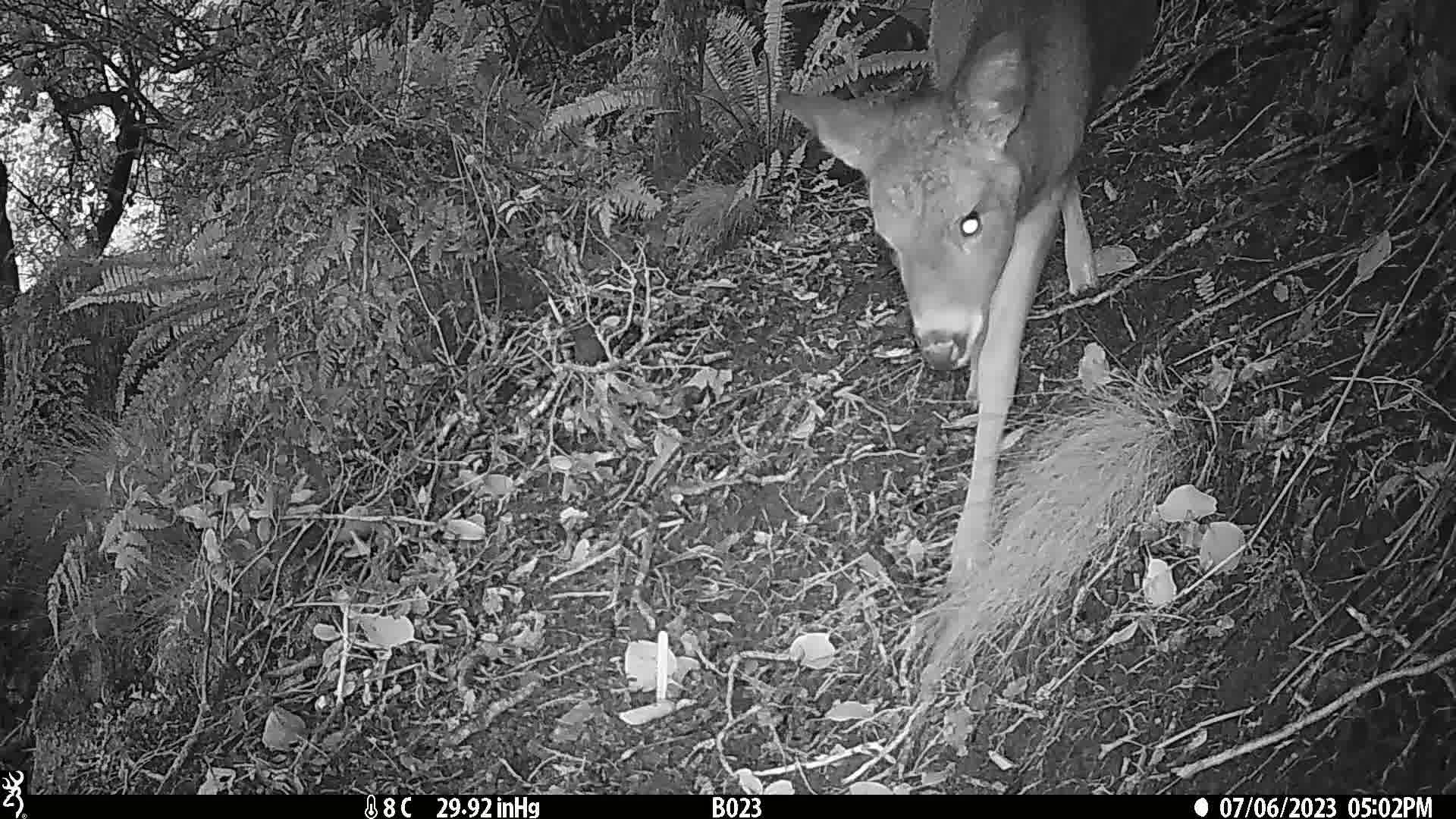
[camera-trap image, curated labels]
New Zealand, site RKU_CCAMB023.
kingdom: Animalia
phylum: Chordata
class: Mammalia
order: Artiodactyla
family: Cervidae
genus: Odocoileus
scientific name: Odocoileus virginianus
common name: white-tailed deer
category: white tailed deer